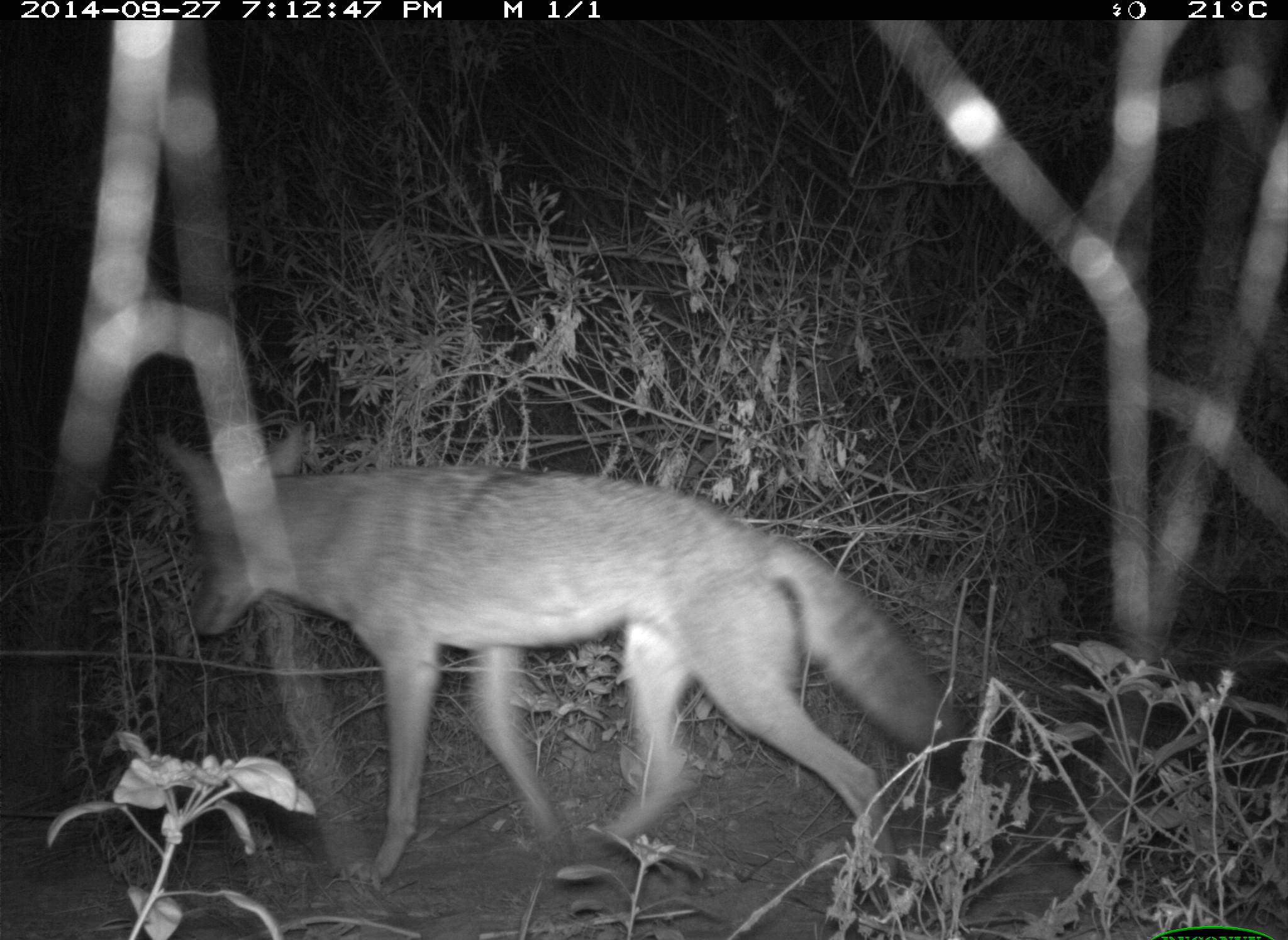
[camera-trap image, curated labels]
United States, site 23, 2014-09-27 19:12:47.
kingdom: Animalia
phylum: Chordata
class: Mammalia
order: Carnivora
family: Canidae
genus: Canis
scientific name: Canis latrans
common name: coyote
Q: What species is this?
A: Coyote (Canis latrans).